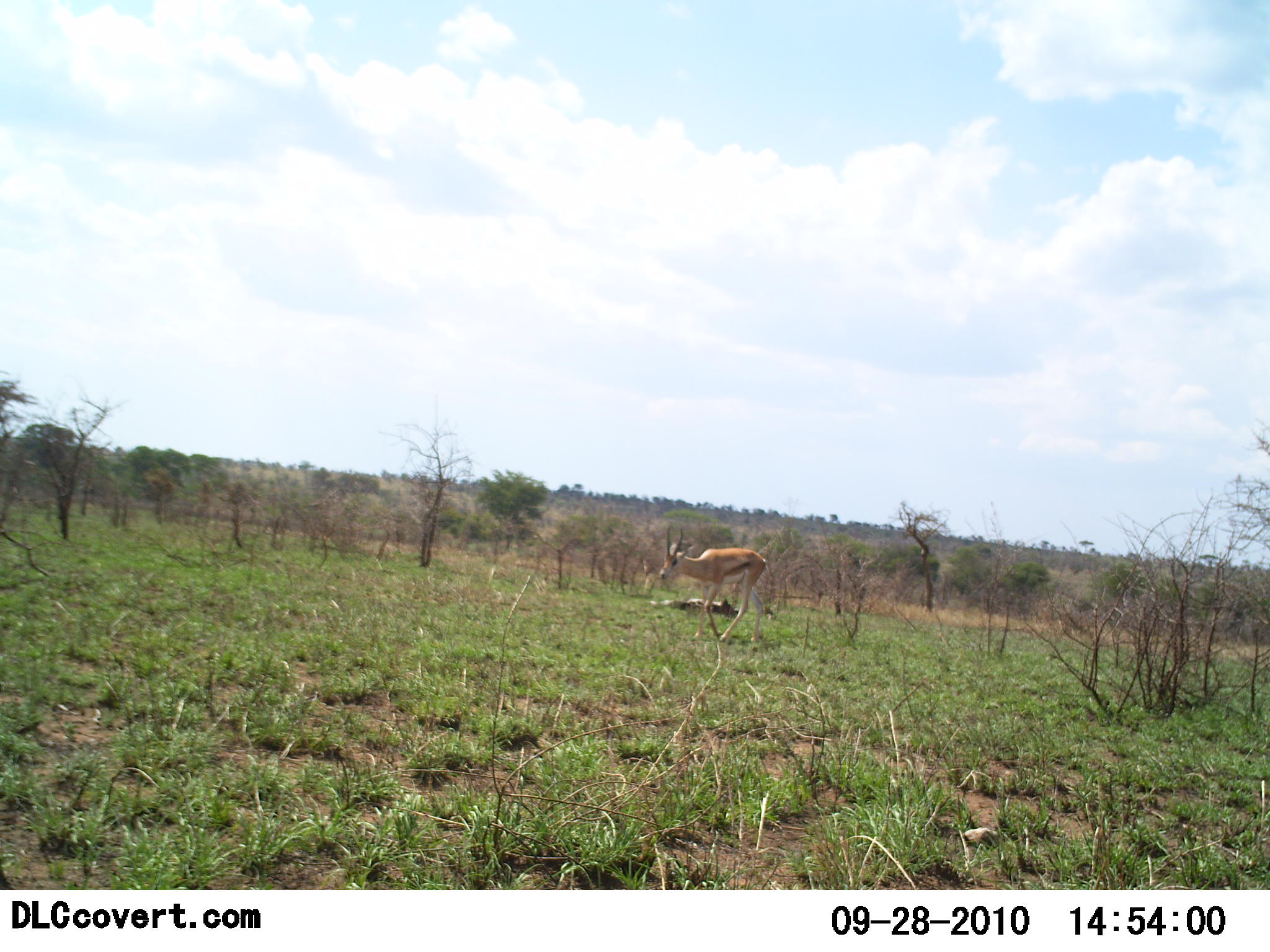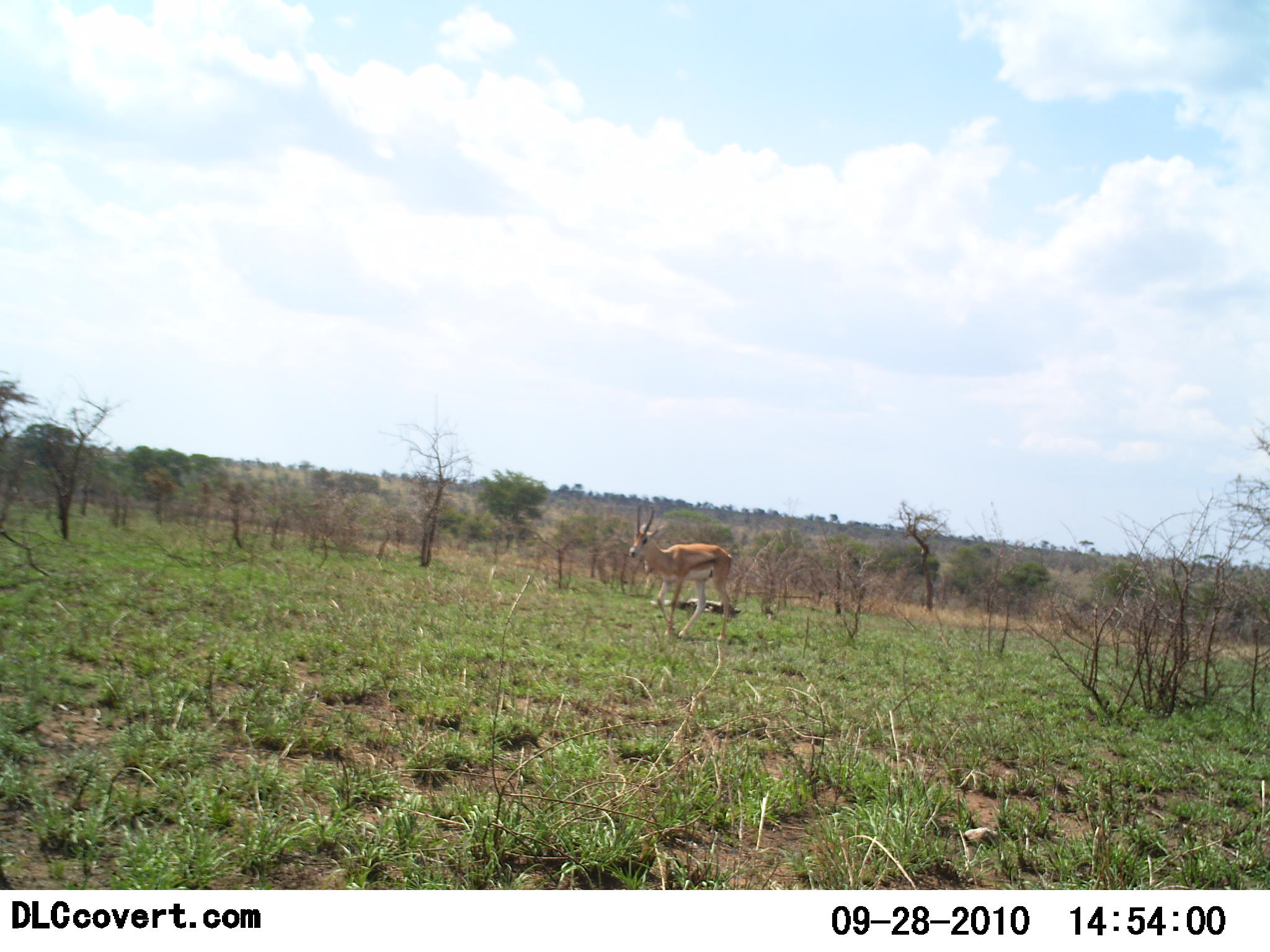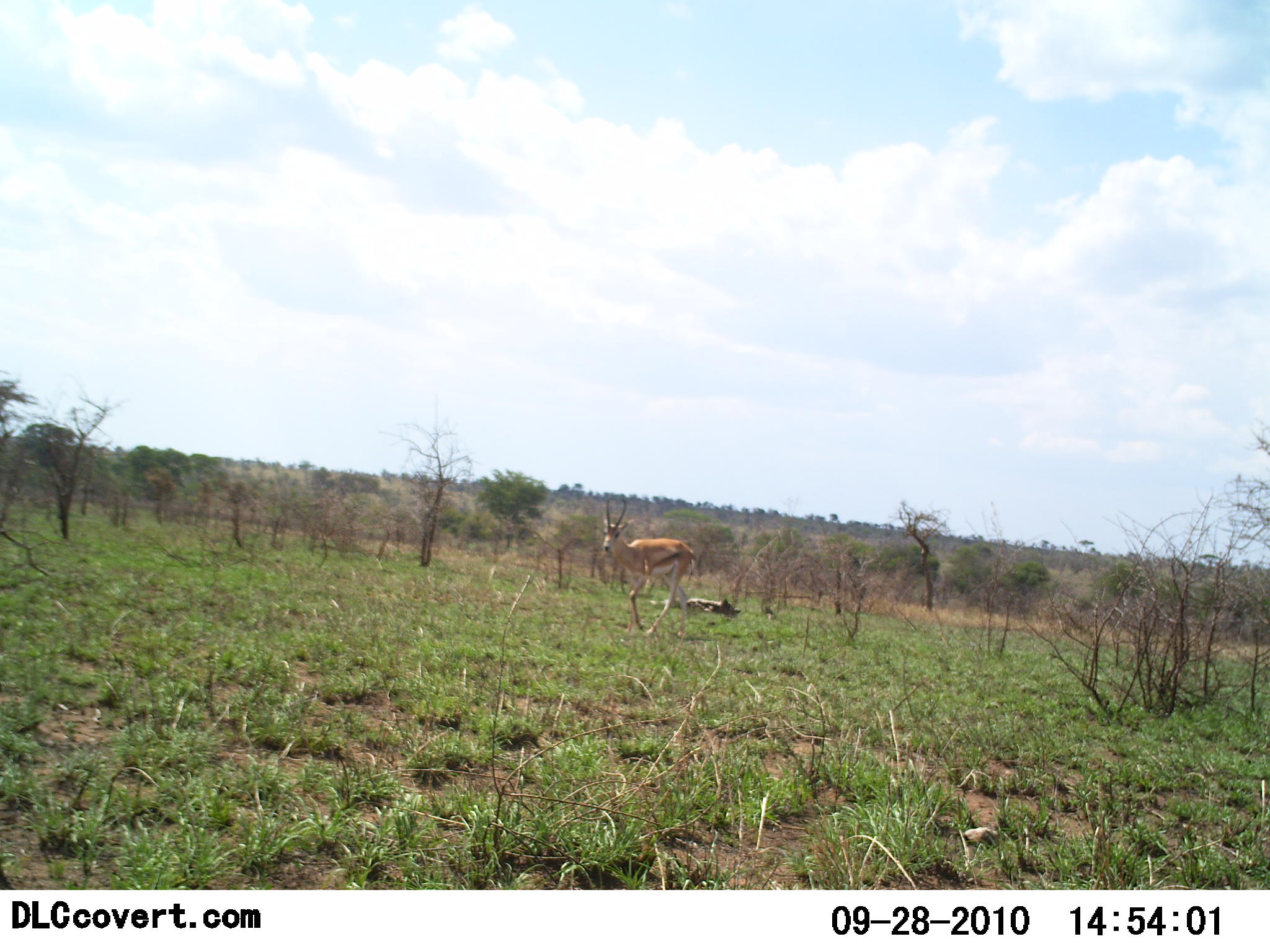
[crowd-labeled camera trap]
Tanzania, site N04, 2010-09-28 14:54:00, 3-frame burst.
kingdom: Animalia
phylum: Chordata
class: Mammalia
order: Artiodactyla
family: Bovidae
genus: Eudorcas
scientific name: Eudorcas thomsonii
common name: thomson's gazelle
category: gazellethomsons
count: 1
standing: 12%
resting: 12%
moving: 88%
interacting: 0%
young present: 0%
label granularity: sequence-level